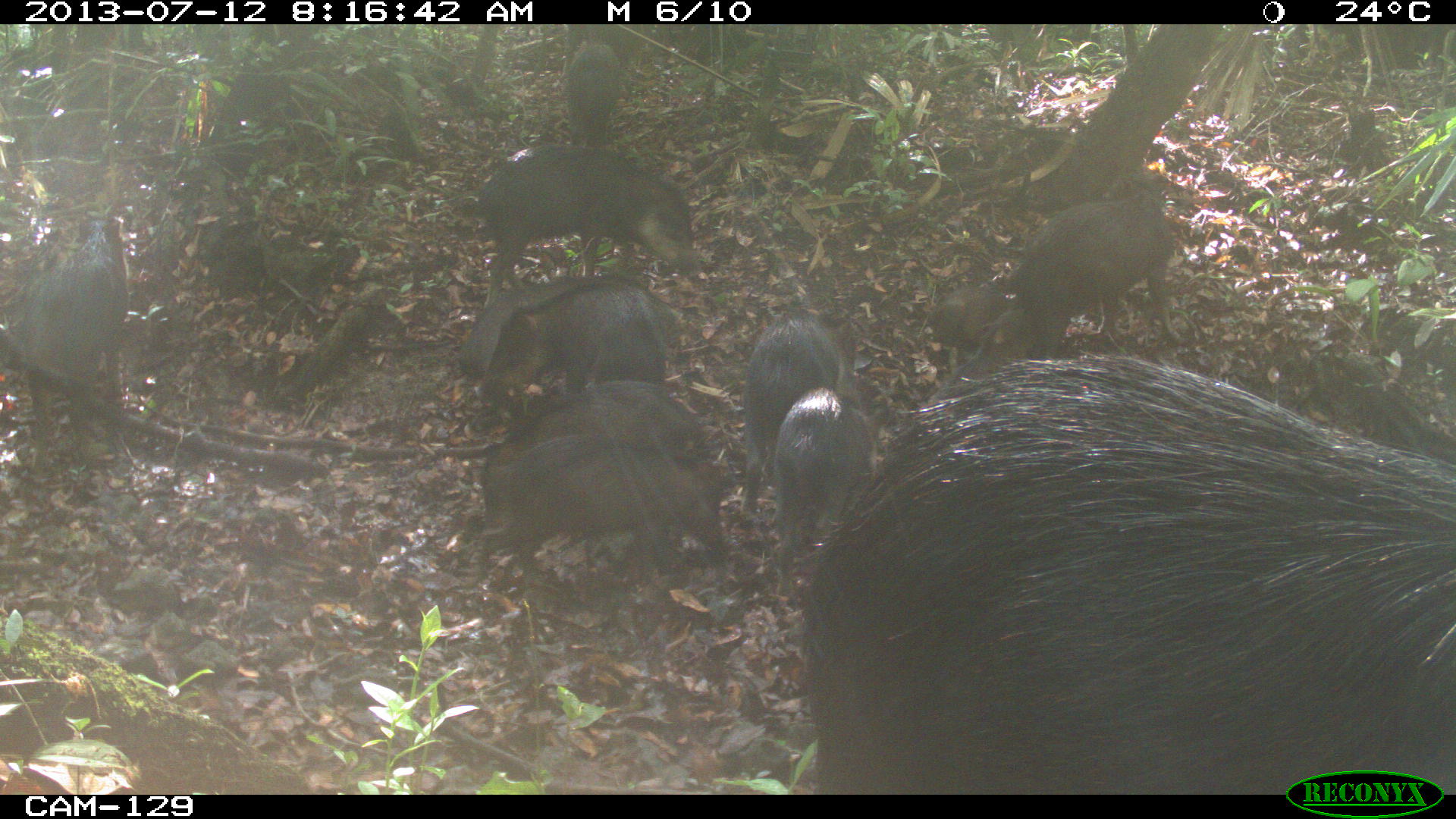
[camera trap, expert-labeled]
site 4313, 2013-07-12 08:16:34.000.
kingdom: Animalia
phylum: Chordata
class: Mammalia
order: Artiodactyla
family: Tayassuidae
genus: Tayassu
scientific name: Tayassu pecari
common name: white-lipped peccary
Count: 20.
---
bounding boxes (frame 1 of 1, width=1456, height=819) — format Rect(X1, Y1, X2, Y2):
tayassu pecari: Rect(800, 350, 1454, 791); Rect(479, 380, 700, 554); Rect(472, 433, 728, 580); Rect(9, 212, 134, 481); Rect(1003, 169, 1189, 342); Rect(453, 142, 697, 271); Rect(741, 307, 875, 520); Rect(480, 285, 687, 422); Rect(770, 384, 889, 595); Rect(457, 277, 642, 378); Rect(921, 272, 1011, 364); Rect(564, 41, 635, 141); Rect(971, 290, 1057, 367)